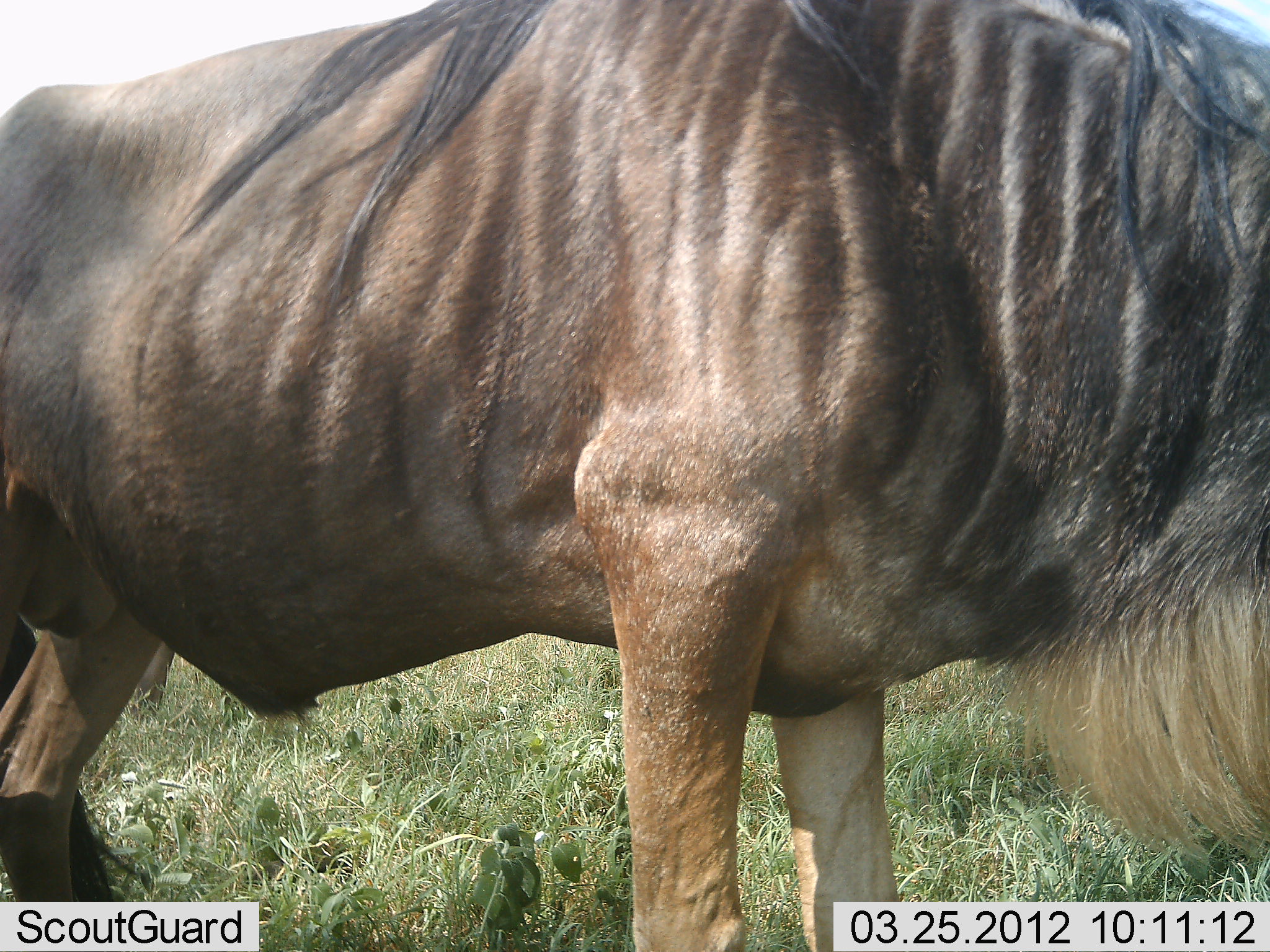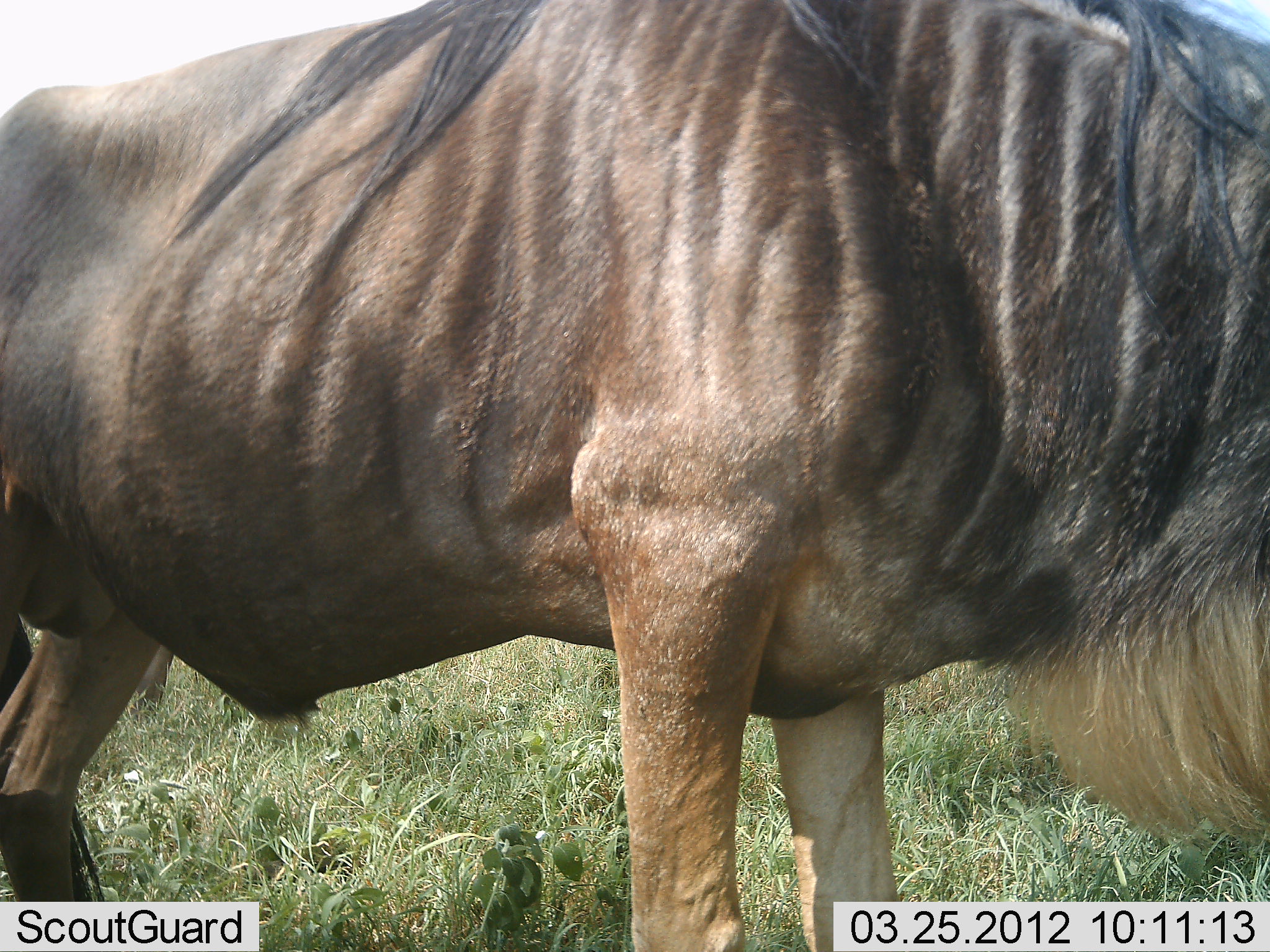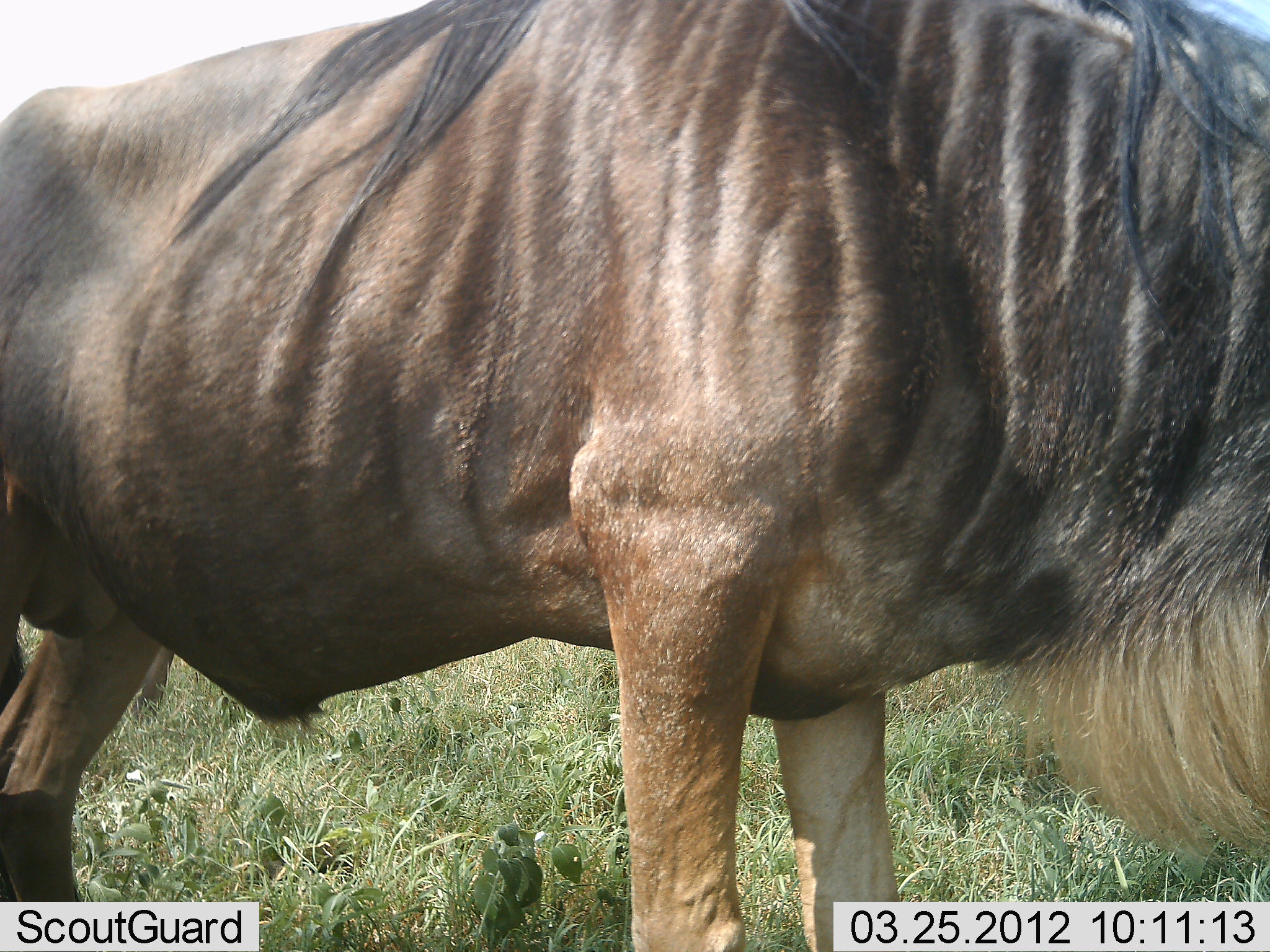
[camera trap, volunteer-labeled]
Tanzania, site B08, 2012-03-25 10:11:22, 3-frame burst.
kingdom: Animalia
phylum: Chordata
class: Mammalia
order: Artiodactyla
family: Bovidae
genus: Connochaetes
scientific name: Connochaetes taurinus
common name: blue wildebeest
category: wildebeest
Wildebeest (blue wildebeest) (Connochaetes taurinus), count 1. Behavior (volunteer vote fractions): standing 92%, resting 0%, moving 0%, interacting 0%. Young present (vote fraction): 0%. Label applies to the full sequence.